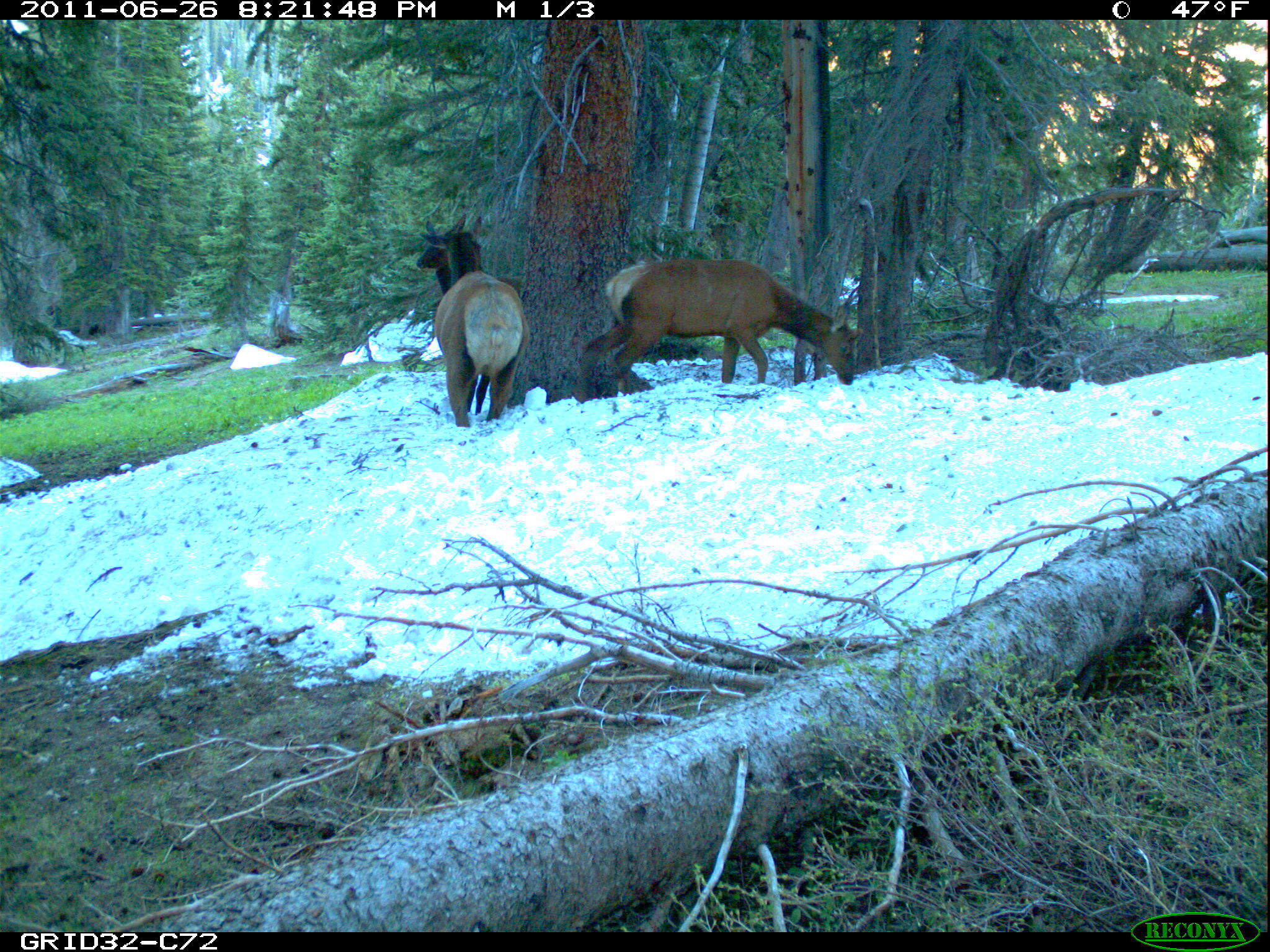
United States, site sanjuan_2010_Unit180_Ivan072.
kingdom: Animalia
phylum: Chordata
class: Mammalia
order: Artiodactyla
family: Cervidae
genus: Cervus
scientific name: Cervus elaphus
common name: red deer